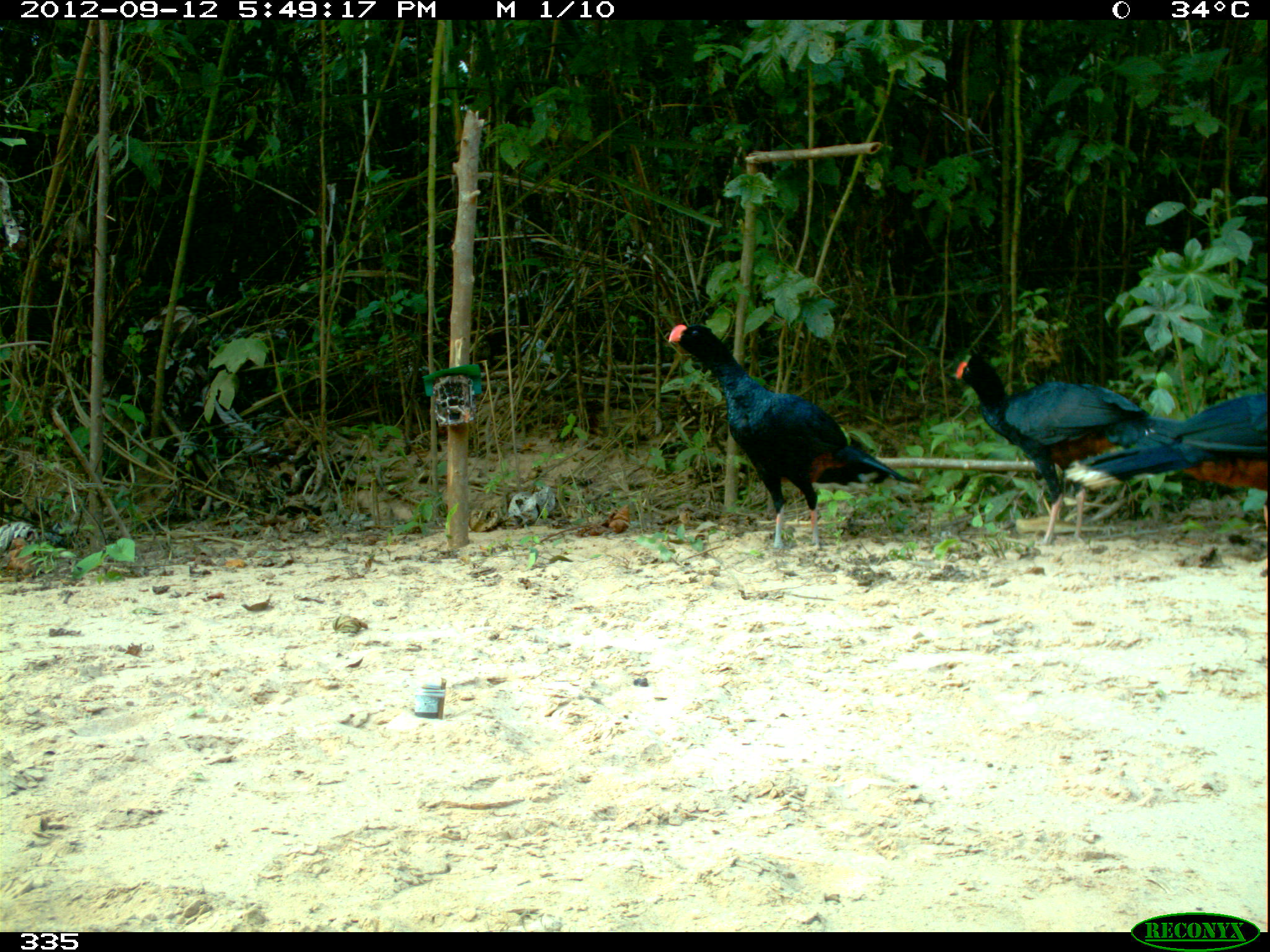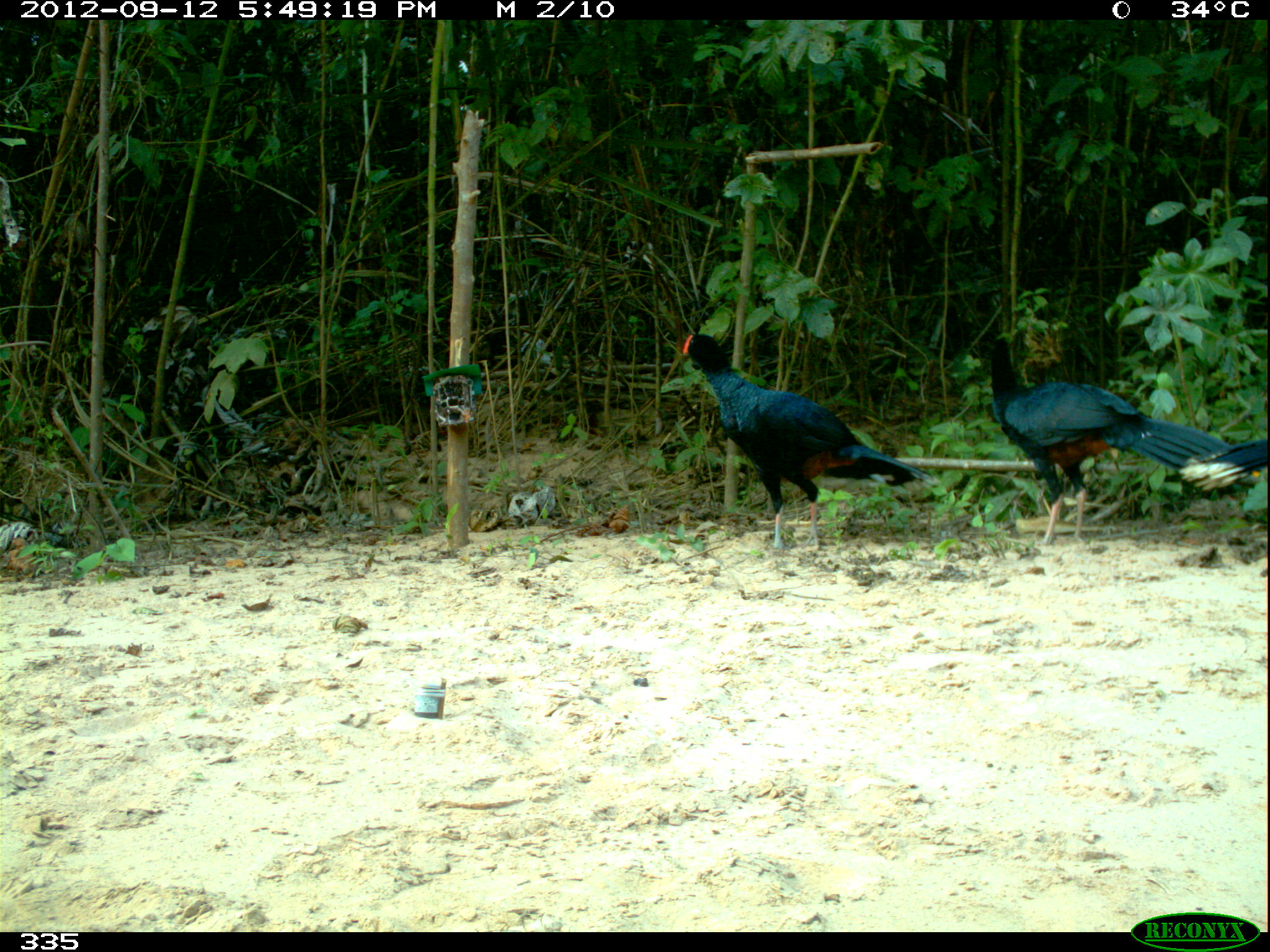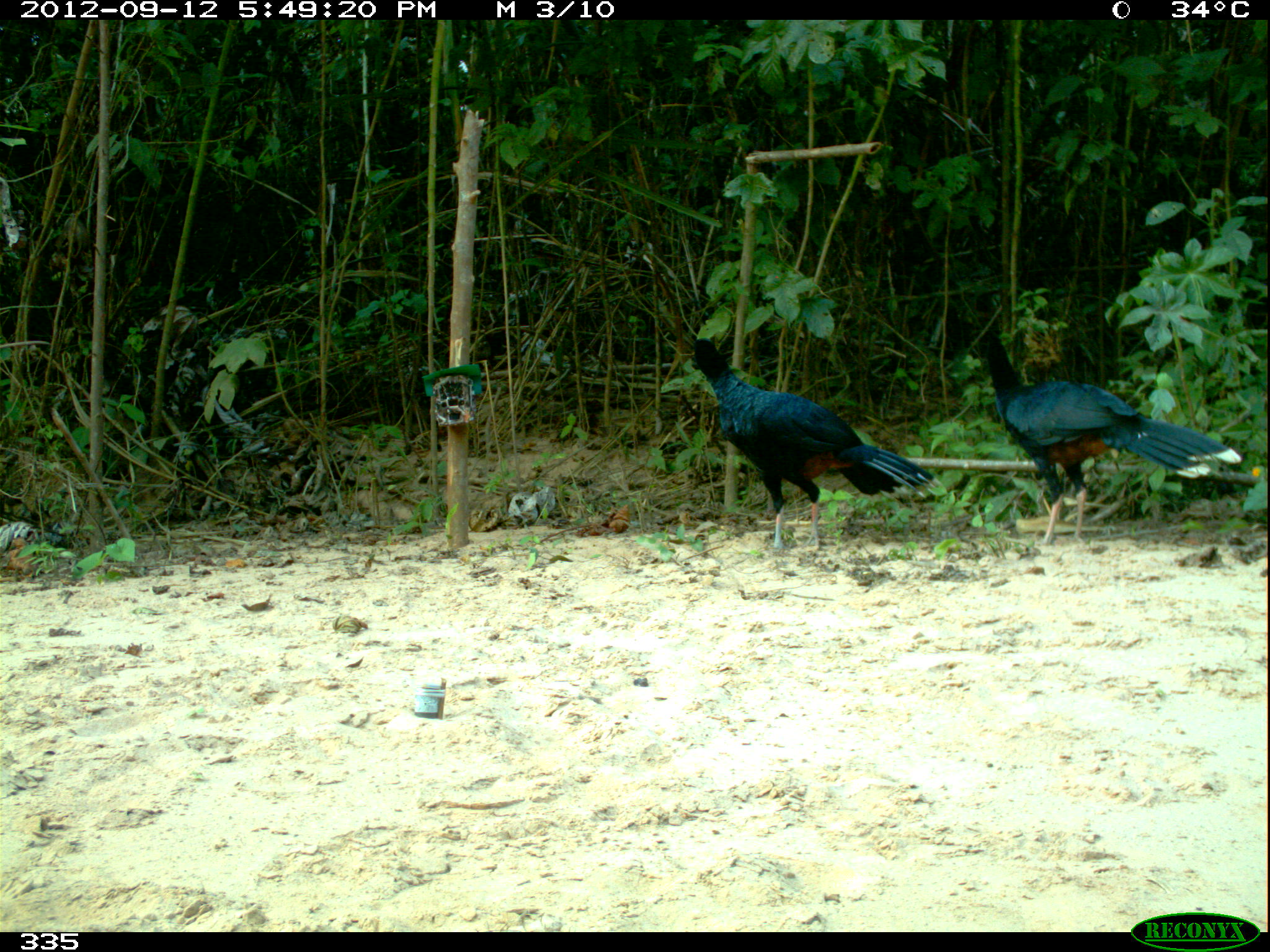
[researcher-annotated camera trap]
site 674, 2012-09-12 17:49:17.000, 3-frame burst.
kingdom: Animalia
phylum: Chordata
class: Aves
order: Galliformes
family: Cracidae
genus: Mitu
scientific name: Mitu tuberosum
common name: razor-billed curassow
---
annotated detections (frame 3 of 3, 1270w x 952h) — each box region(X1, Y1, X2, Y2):
mitu tuberosum: region(982, 333, 1241, 547); region(690, 337, 942, 550)